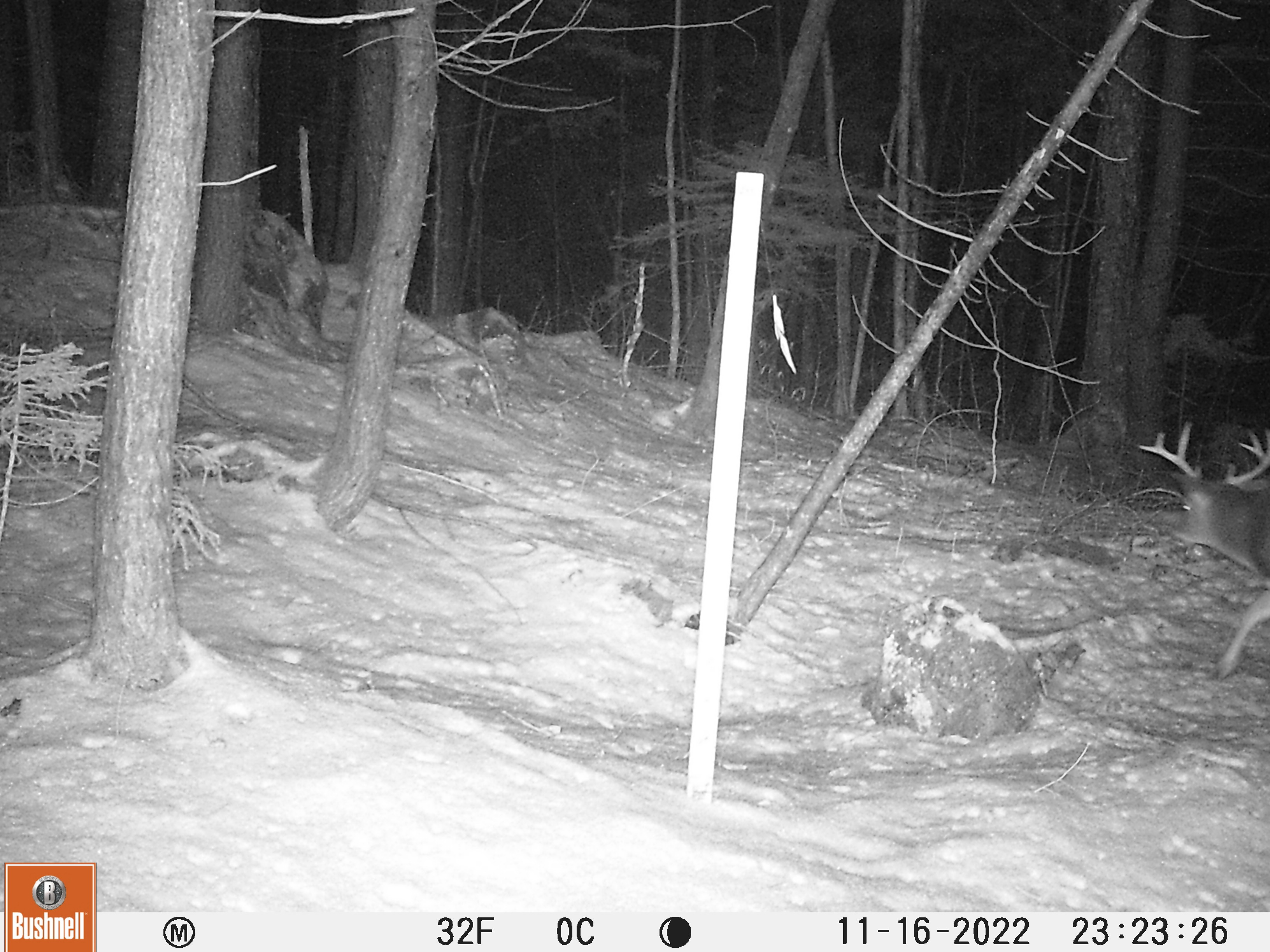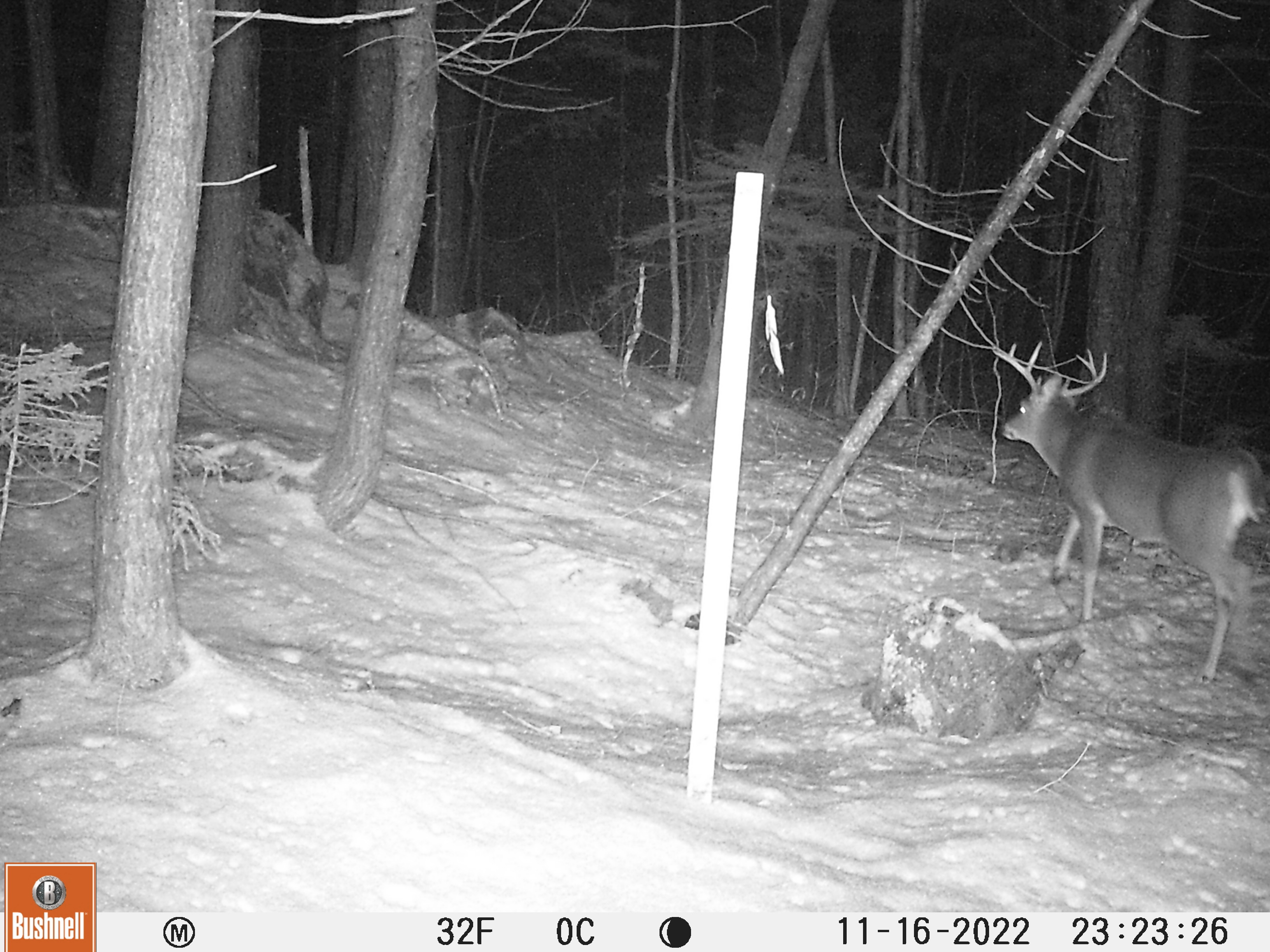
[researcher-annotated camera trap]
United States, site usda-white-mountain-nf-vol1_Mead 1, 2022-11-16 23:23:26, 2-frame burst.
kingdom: Animalia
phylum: Chordata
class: Mammalia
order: Artiodactyla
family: Cervidae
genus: Odocoileus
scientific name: Odocoileus virginianus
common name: white-tailed deer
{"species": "white-tailed deer (Odocoileus virginianus)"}